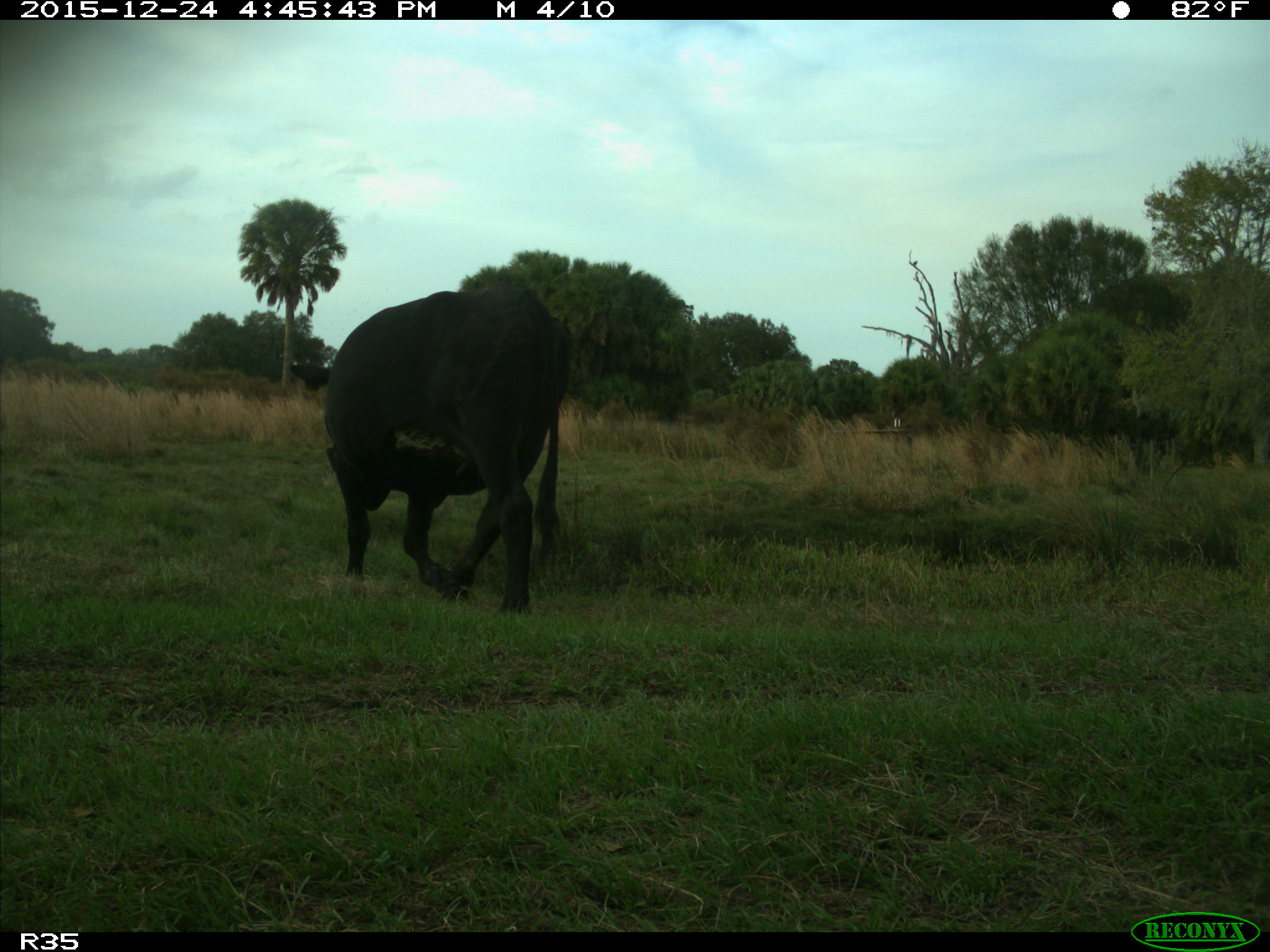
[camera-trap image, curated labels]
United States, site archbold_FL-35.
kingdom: Animalia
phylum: Chordata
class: Mammalia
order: Artiodactyla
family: Bovidae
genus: Bos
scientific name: Bos taurus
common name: domestic cow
Bos taurus (domestic cow).